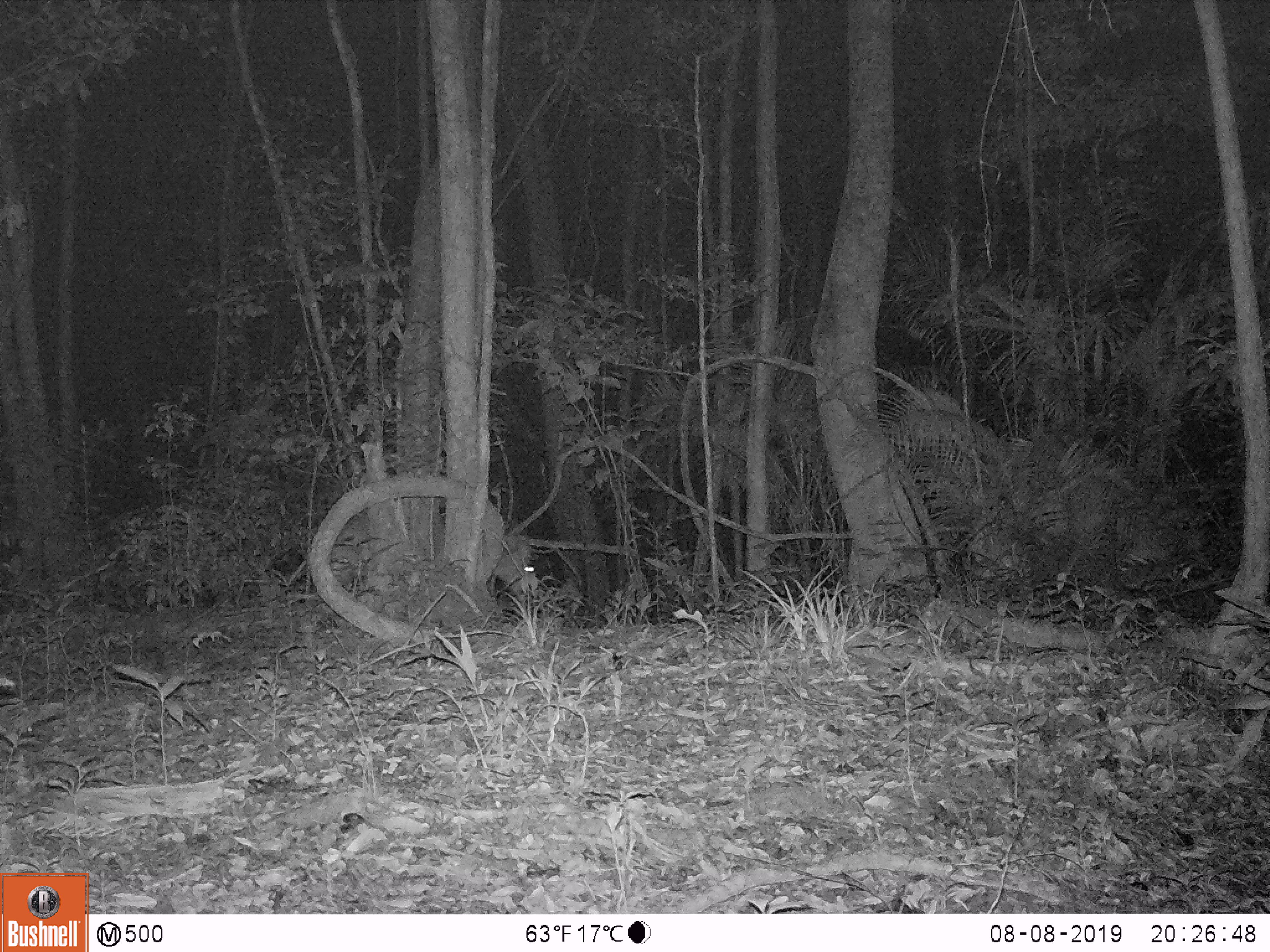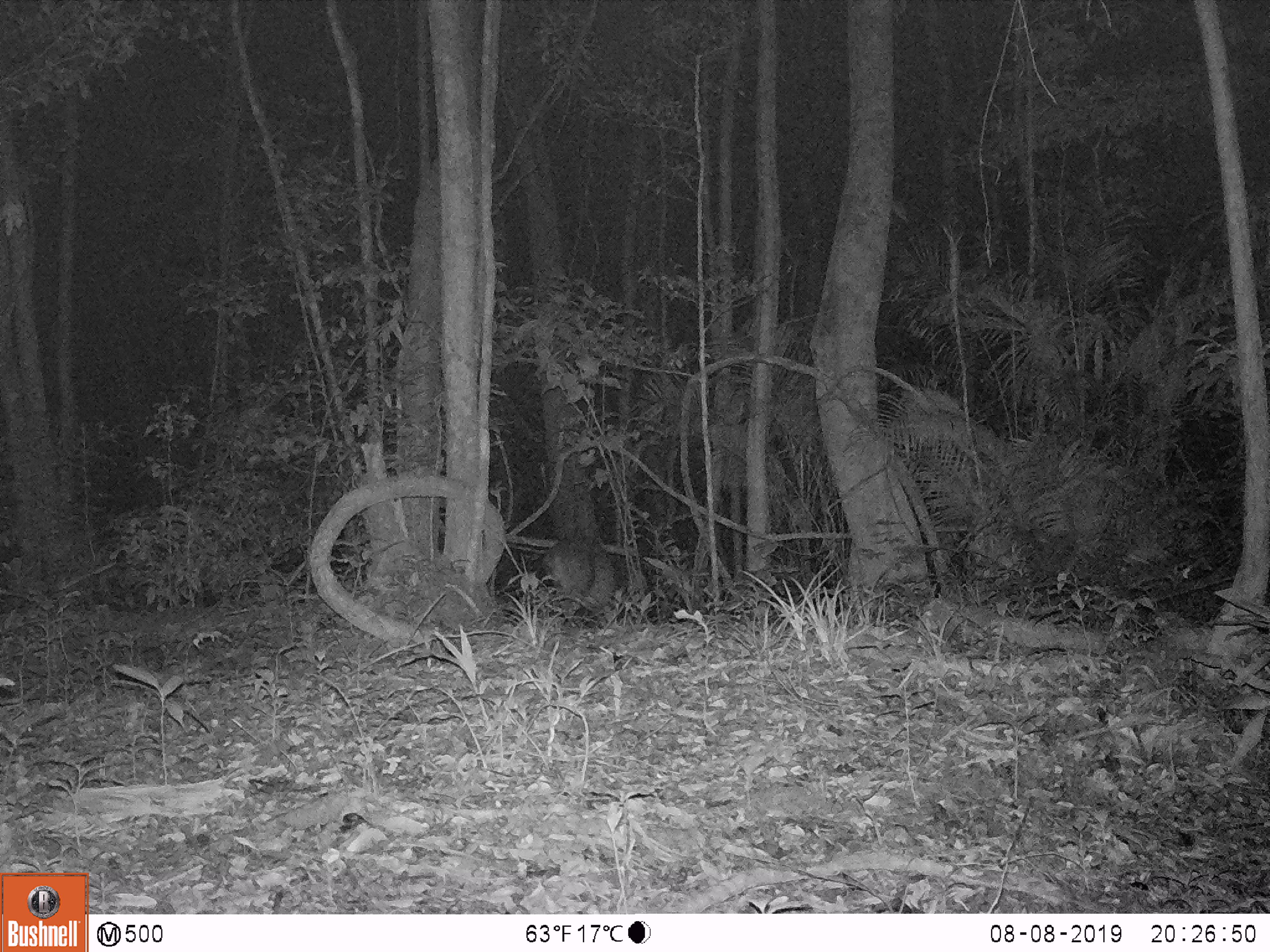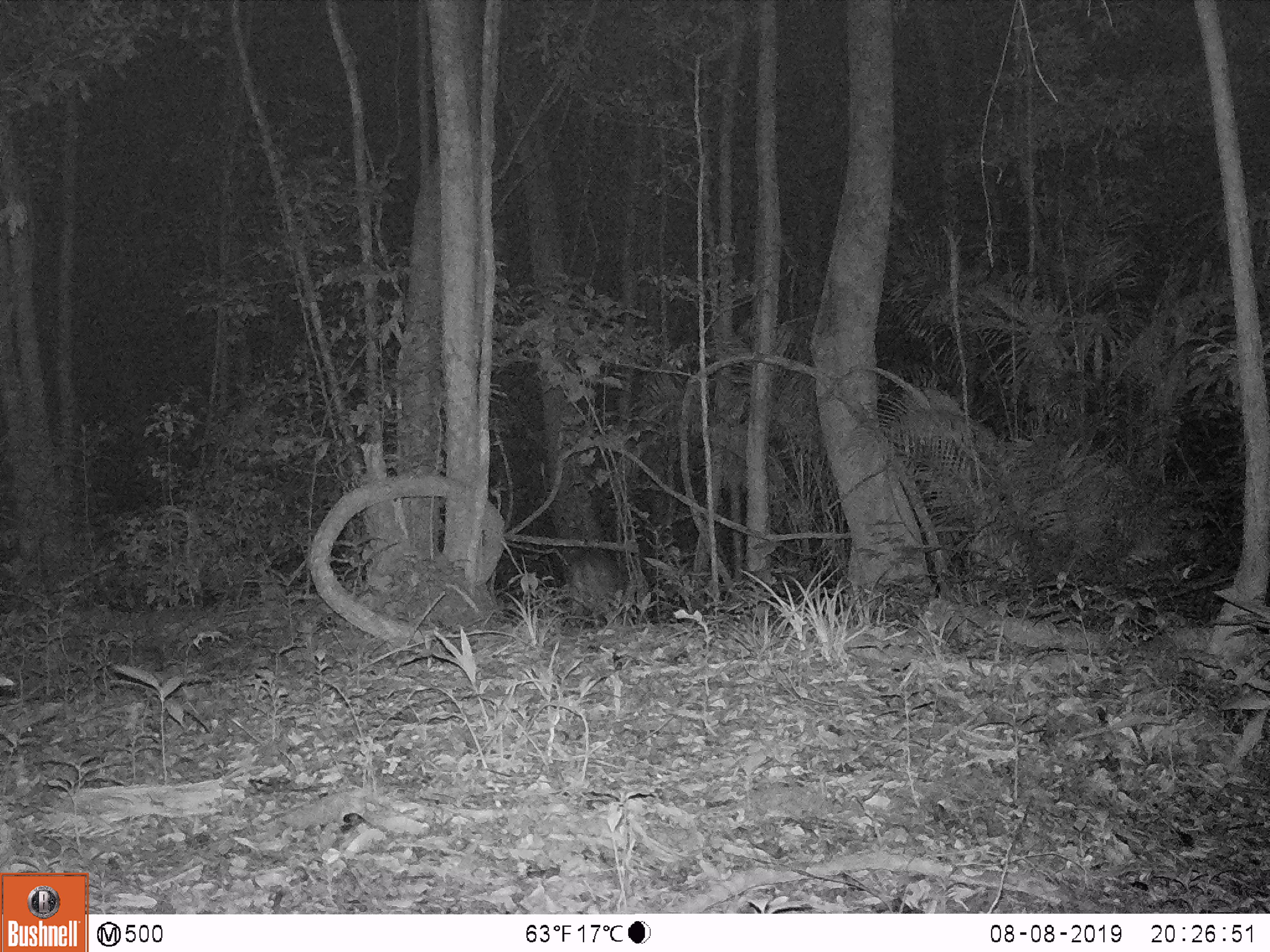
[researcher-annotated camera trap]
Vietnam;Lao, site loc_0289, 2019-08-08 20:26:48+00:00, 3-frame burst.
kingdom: Animalia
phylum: Chordata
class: Mammalia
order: Artiodactyla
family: Cervidae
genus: Muntiacus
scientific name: Muntiacus vuquangensis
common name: large-antlered muntjac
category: large antlered muntjac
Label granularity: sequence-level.